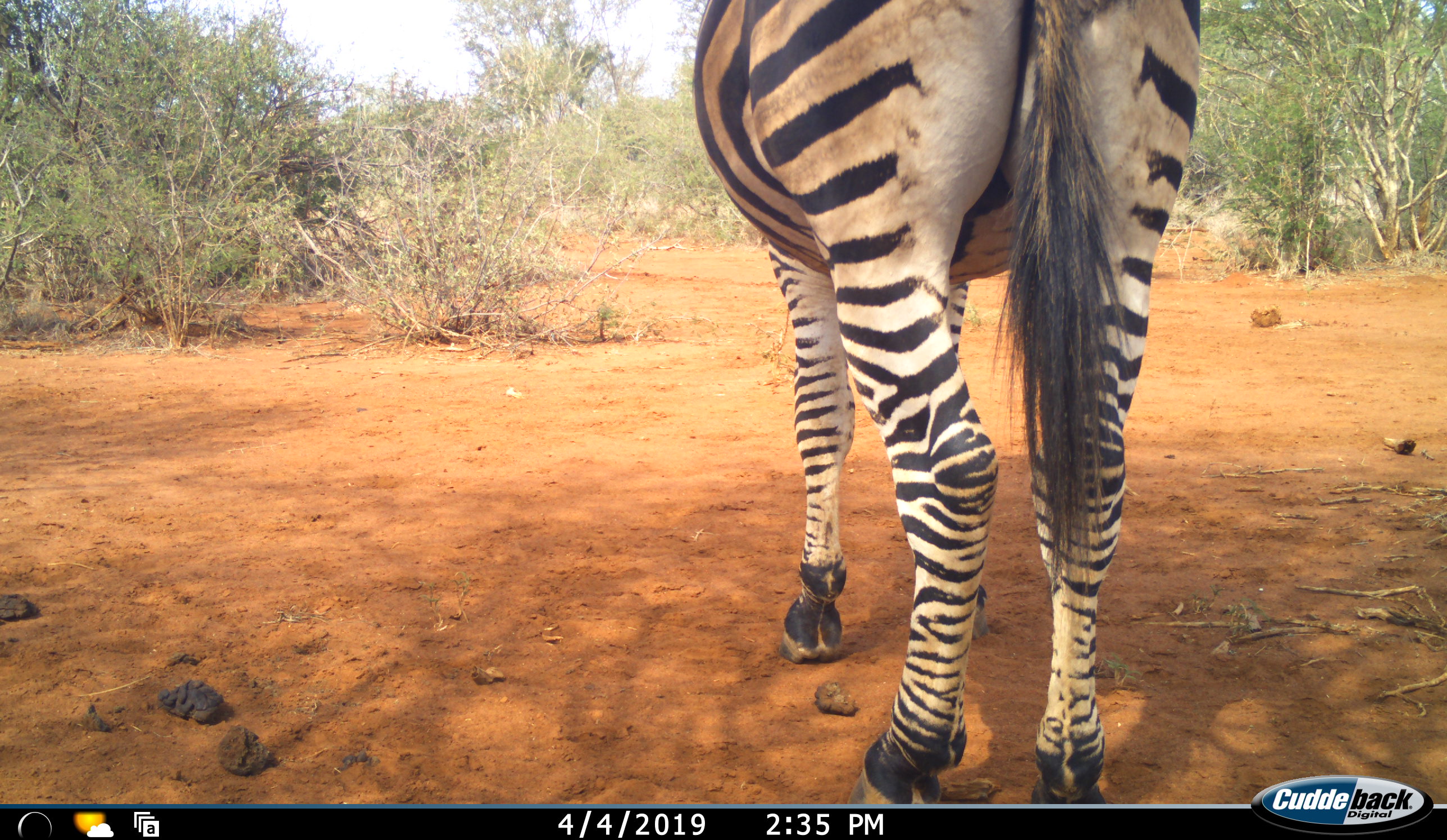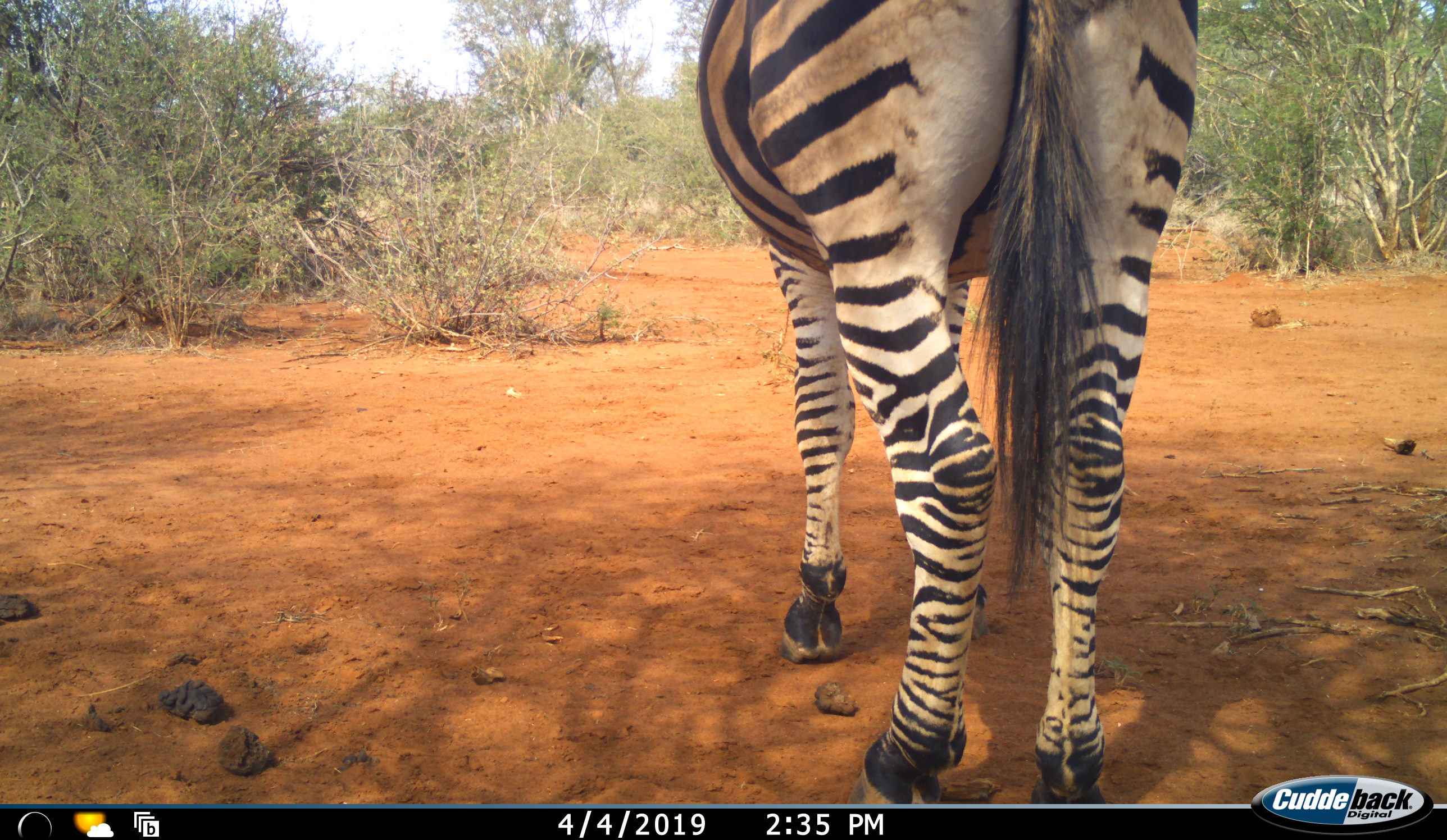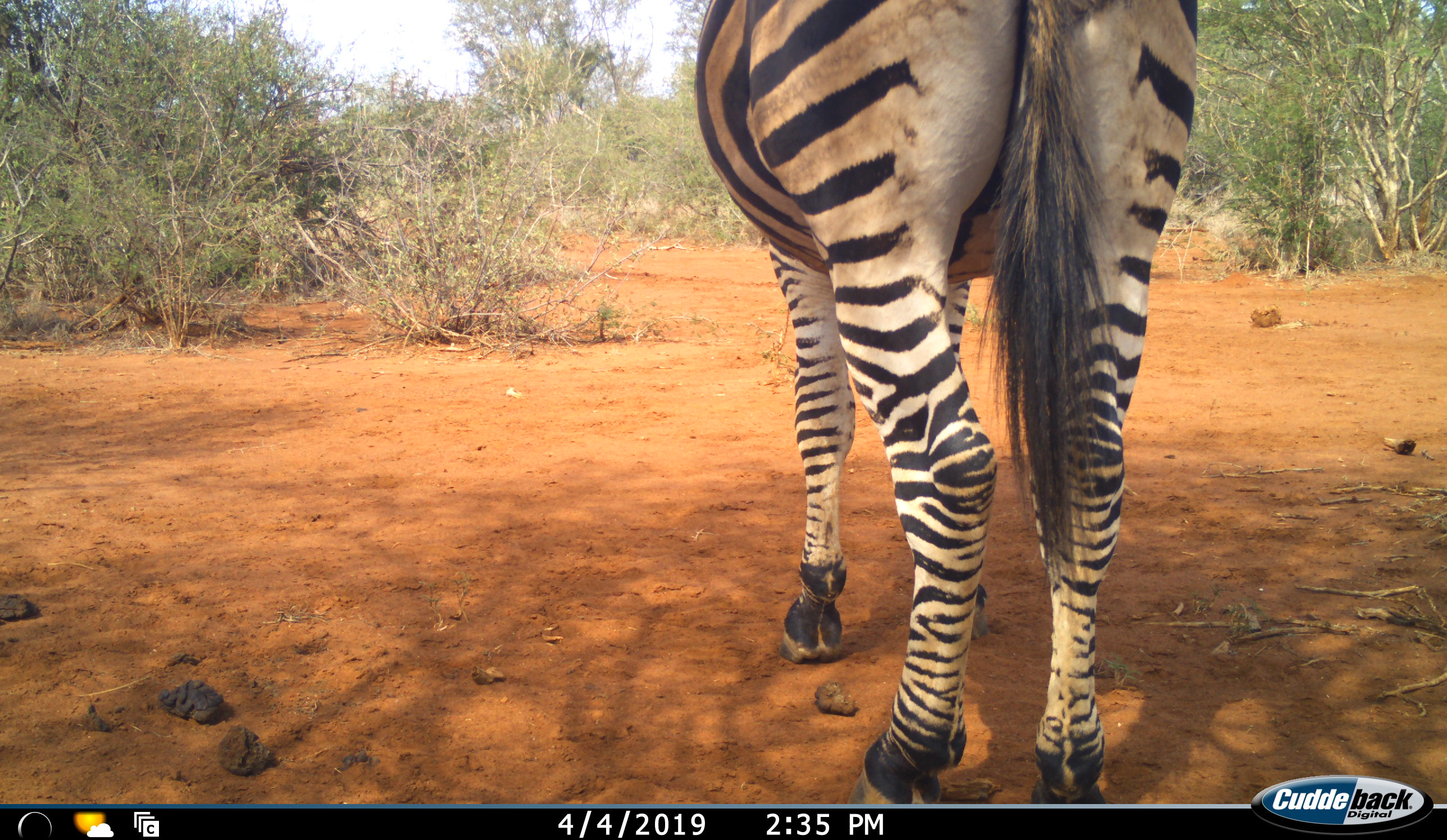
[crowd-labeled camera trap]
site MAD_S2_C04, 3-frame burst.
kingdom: Animalia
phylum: Chordata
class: Mammalia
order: Perissodactyla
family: Equidae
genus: Equus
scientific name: Equus quagga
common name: plains zebra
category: zebraplains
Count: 1.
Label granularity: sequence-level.